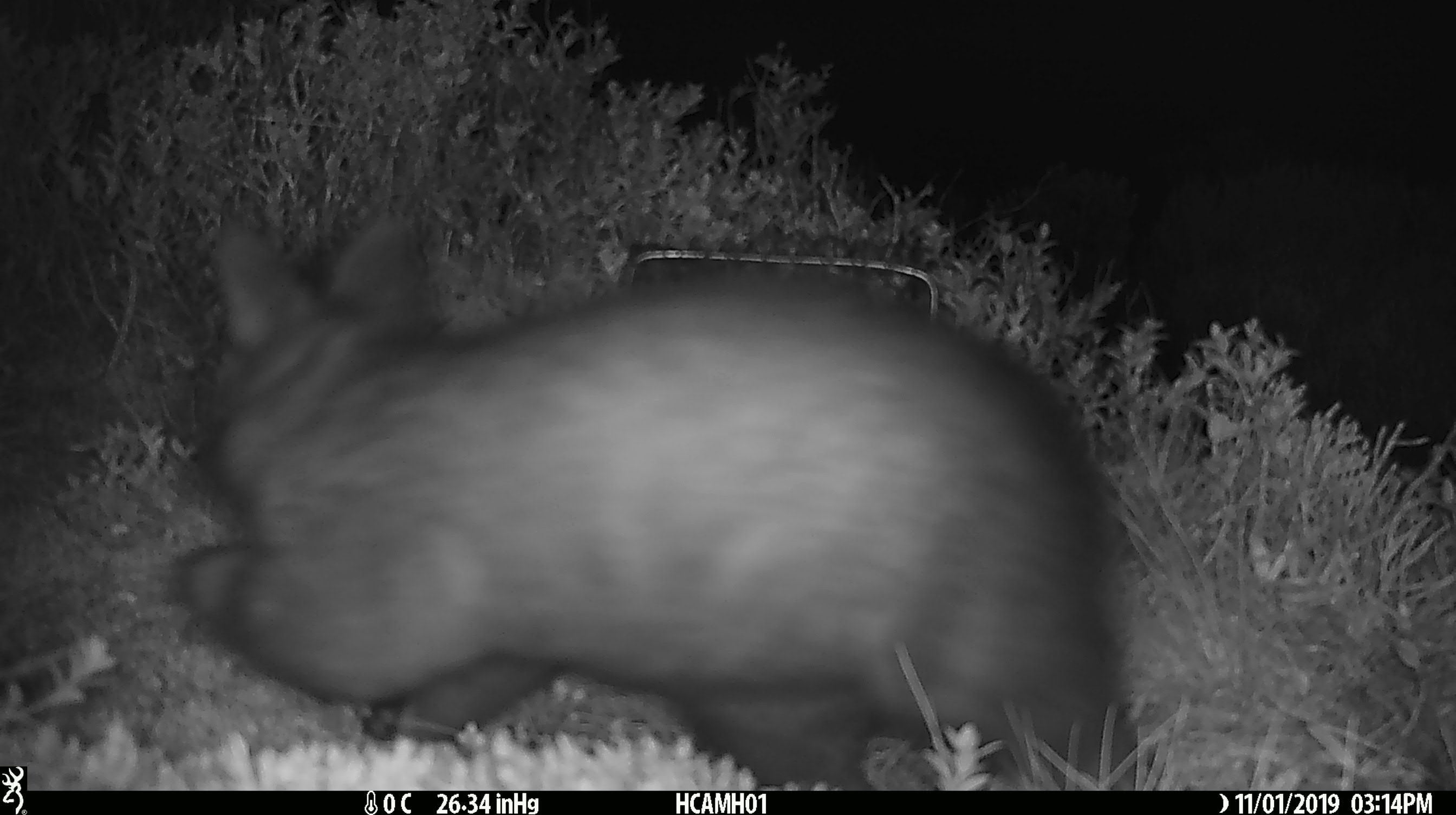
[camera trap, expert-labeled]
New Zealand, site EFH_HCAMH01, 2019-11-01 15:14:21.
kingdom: Animalia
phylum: Chordata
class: Mammalia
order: Diprotodontia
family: Phalangeridae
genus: Trichosurus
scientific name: Trichosurus vulpecula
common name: common brushtail possum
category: possum